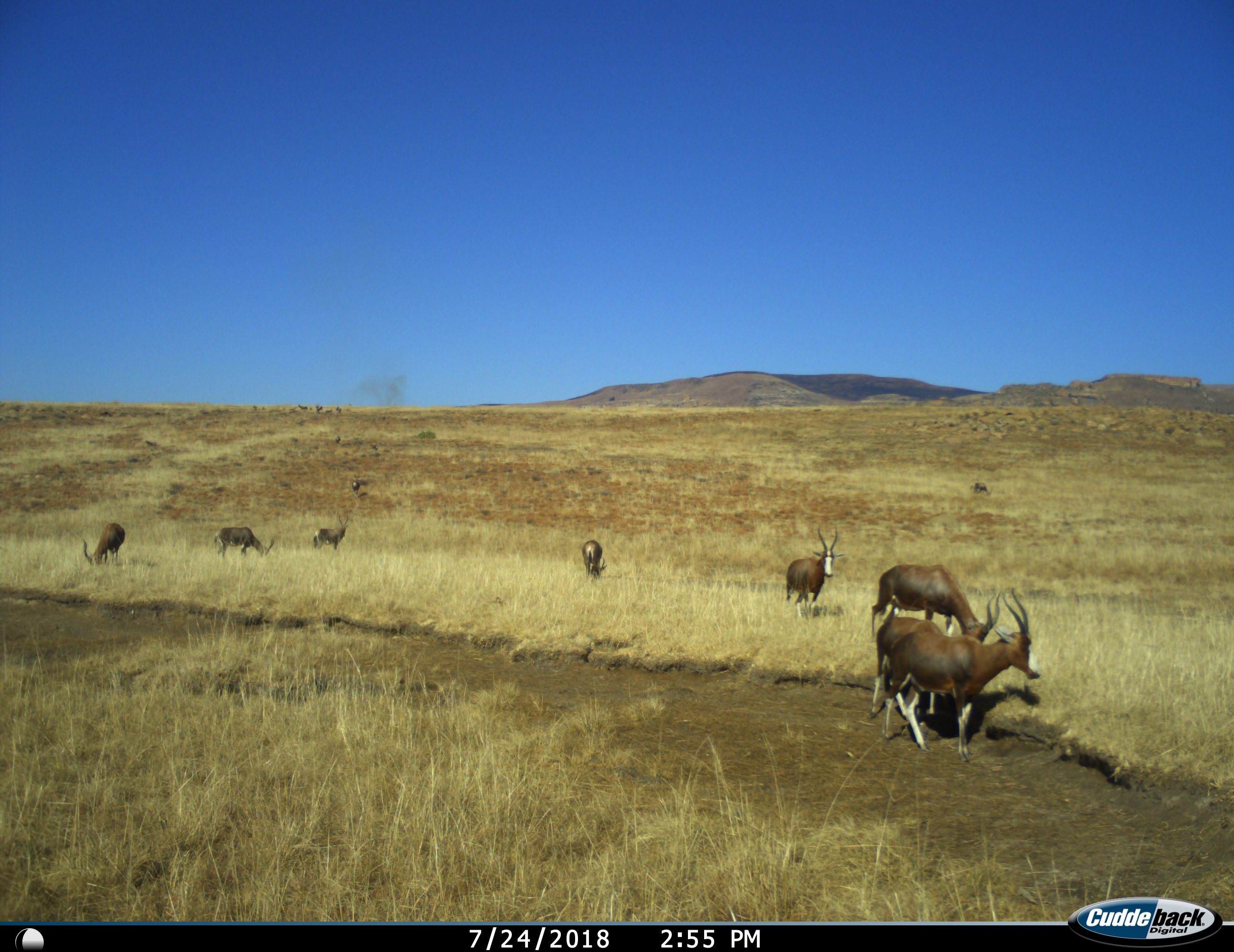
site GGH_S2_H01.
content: unidentified animal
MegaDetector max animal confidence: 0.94